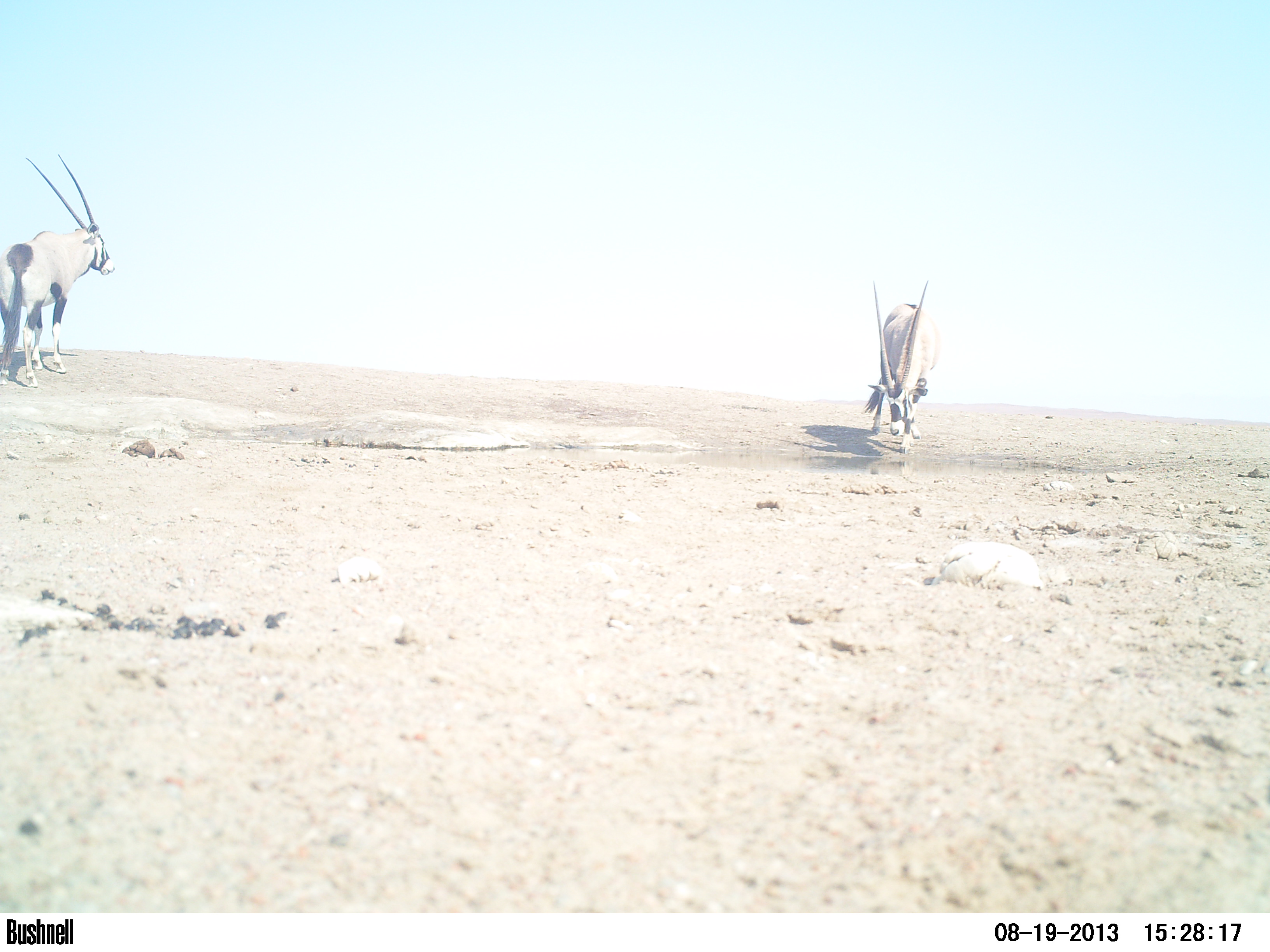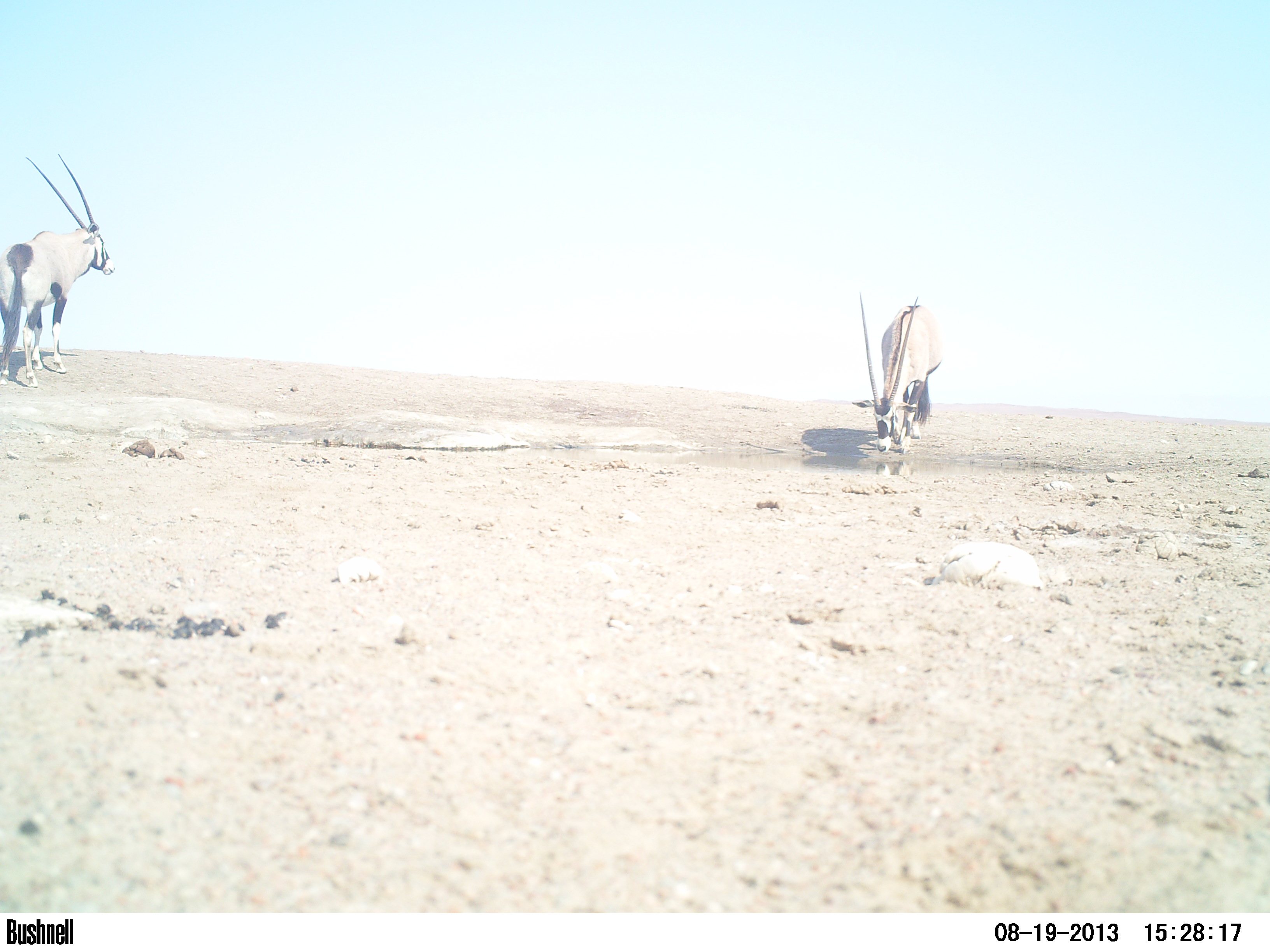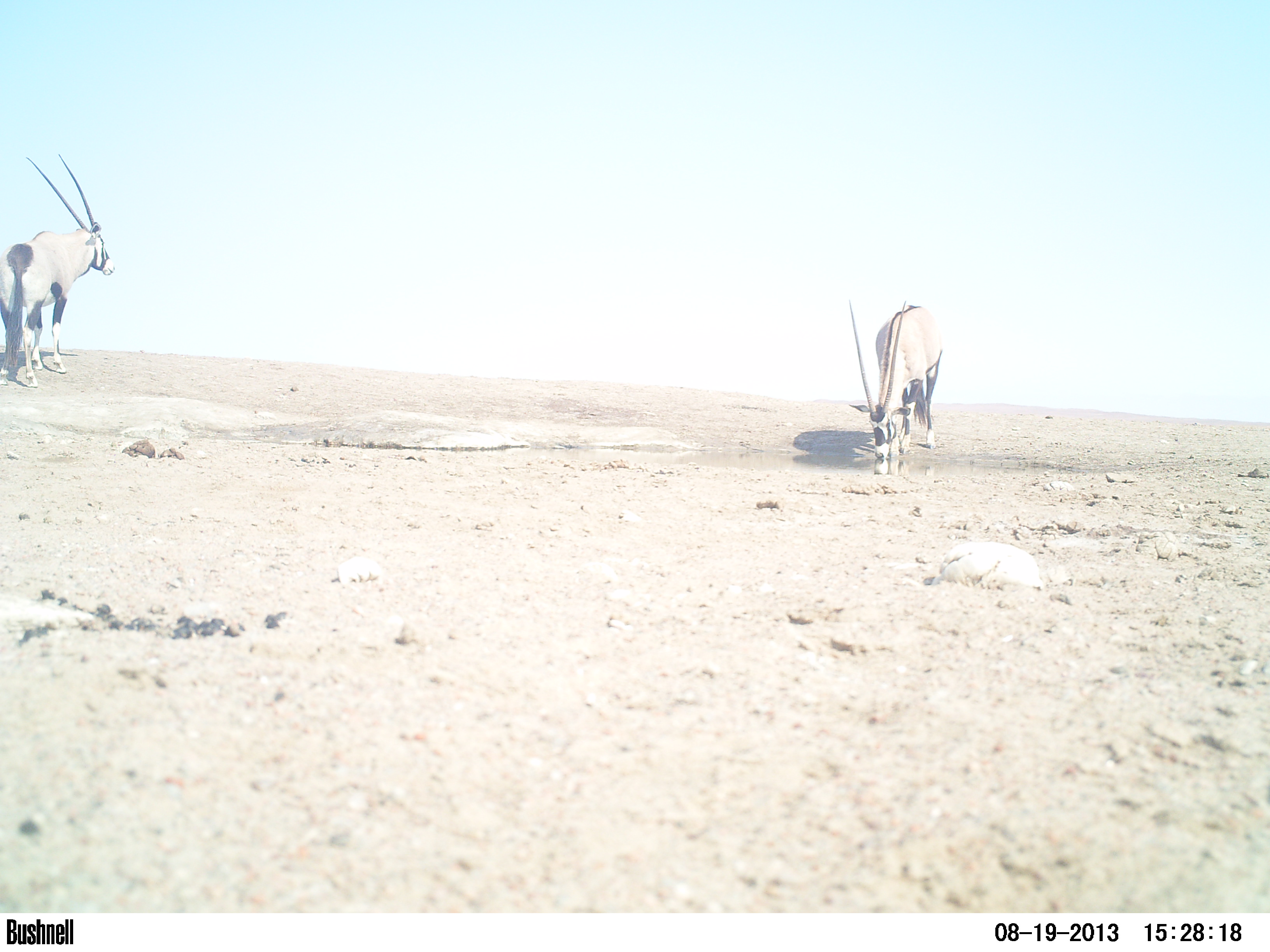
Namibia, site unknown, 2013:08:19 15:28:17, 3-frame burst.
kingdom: Animalia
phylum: Chordata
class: Mammalia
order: Artiodactyla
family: Bovidae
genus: Oryx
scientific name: Oryx gazella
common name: gemsbok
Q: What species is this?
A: Oryx gazella (gemsbok).